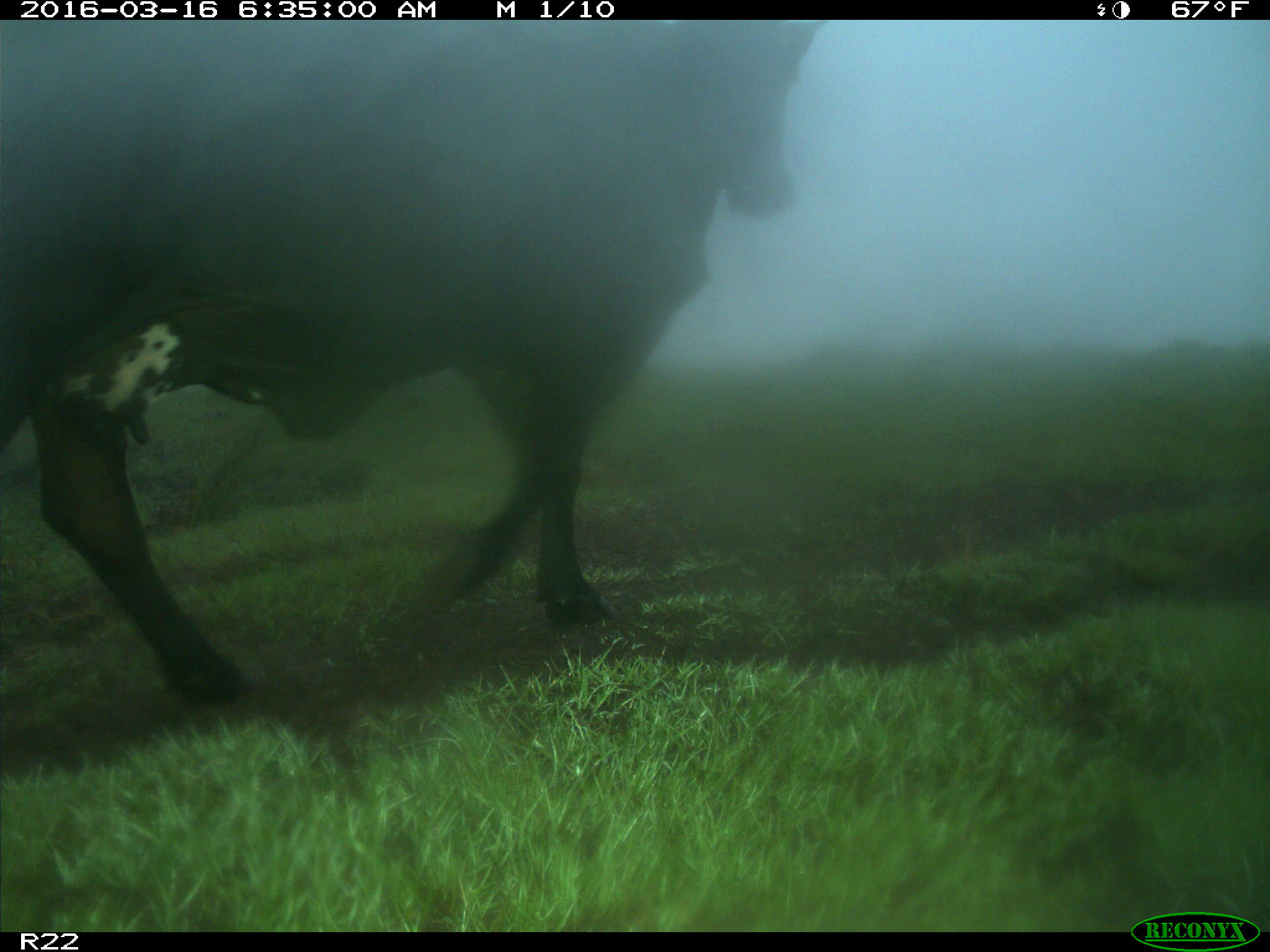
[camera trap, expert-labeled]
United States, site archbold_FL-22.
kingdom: Animalia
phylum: Chordata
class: Mammalia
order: Artiodactyla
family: Bovidae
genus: Bos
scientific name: Bos taurus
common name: domestic cow